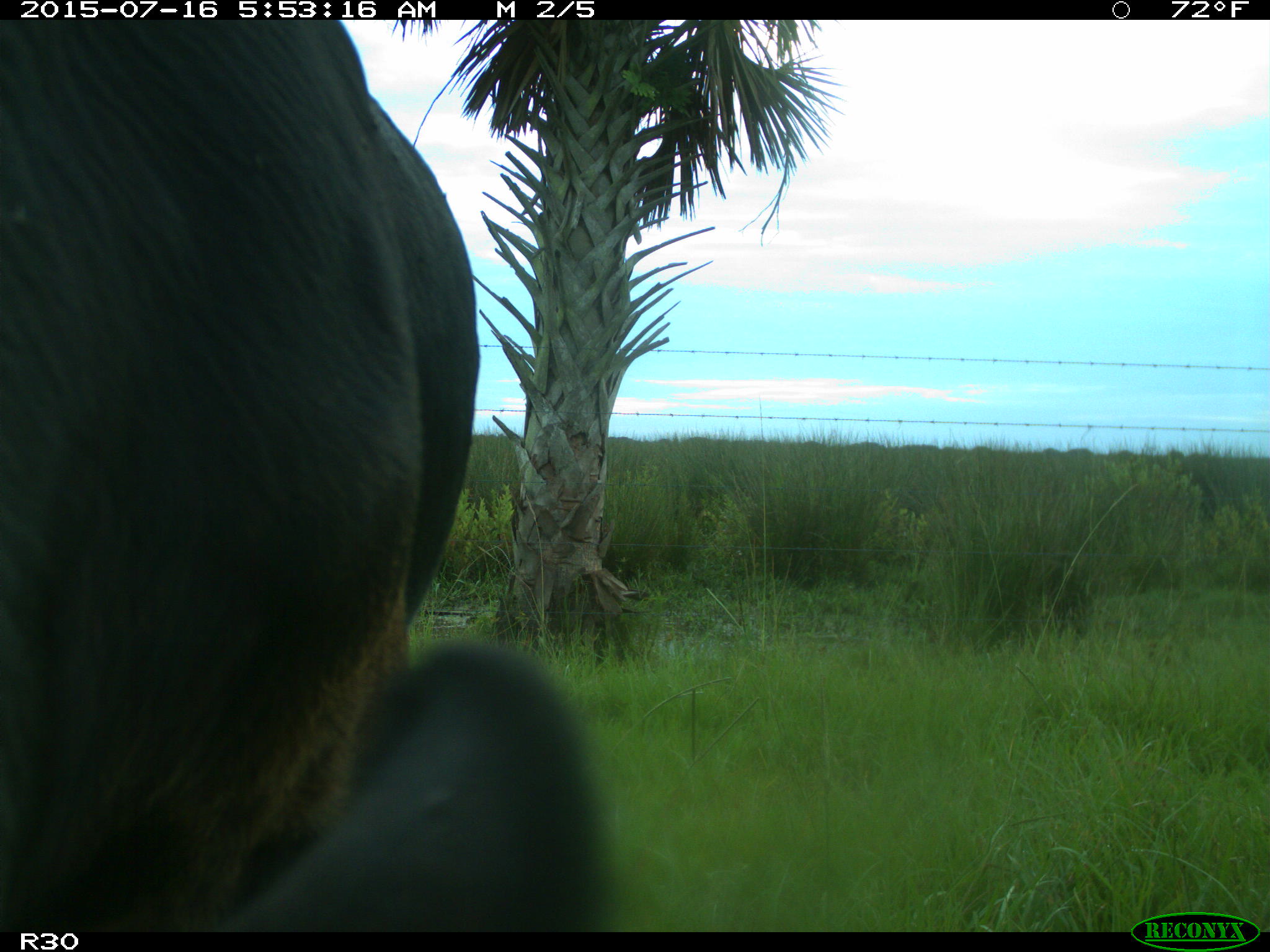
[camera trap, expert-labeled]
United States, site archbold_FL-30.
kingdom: Animalia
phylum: Chordata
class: Mammalia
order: Artiodactyla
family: Bovidae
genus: Bos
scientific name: Bos taurus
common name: domestic cow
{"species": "Bos taurus (domestic cow)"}